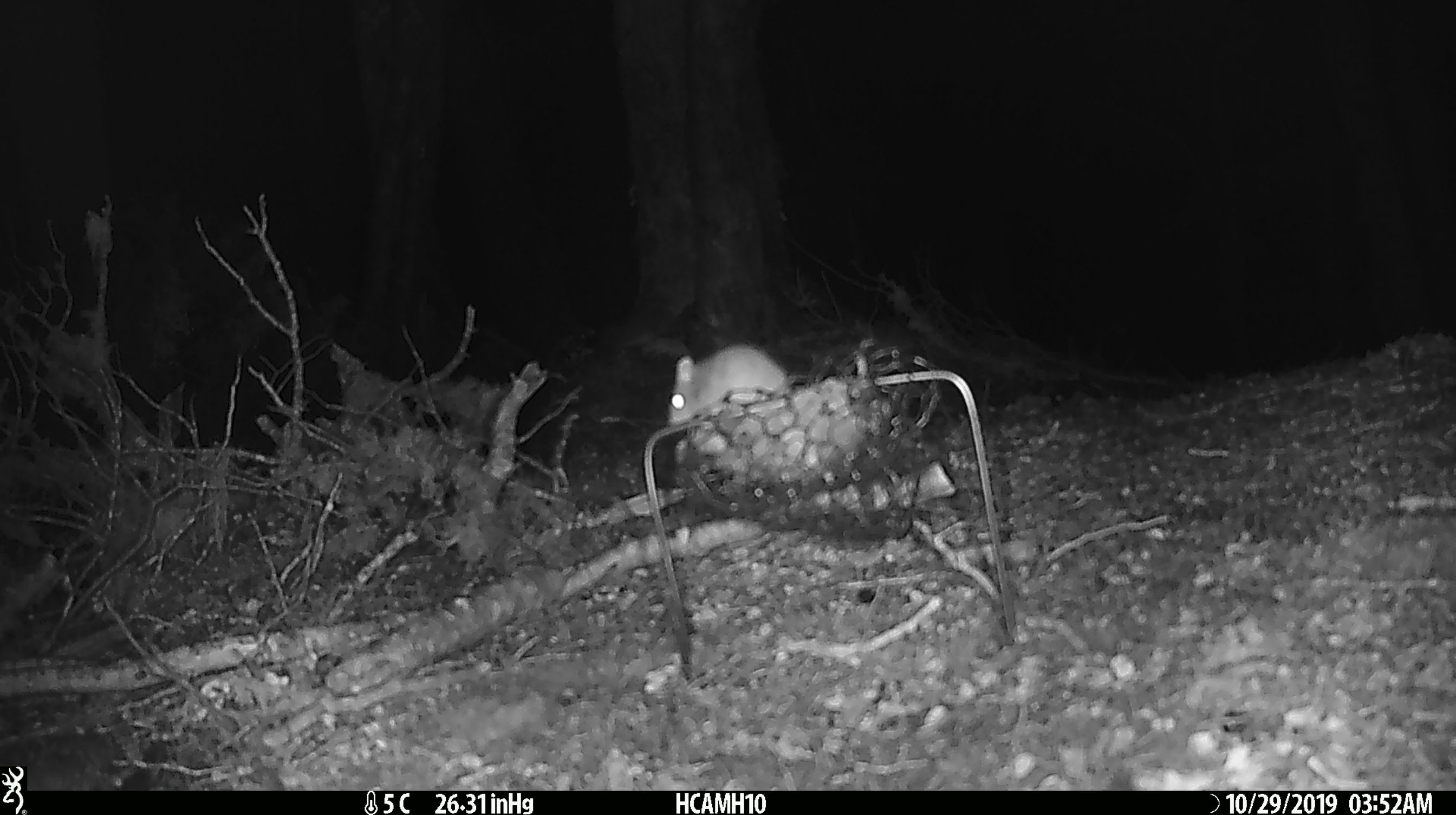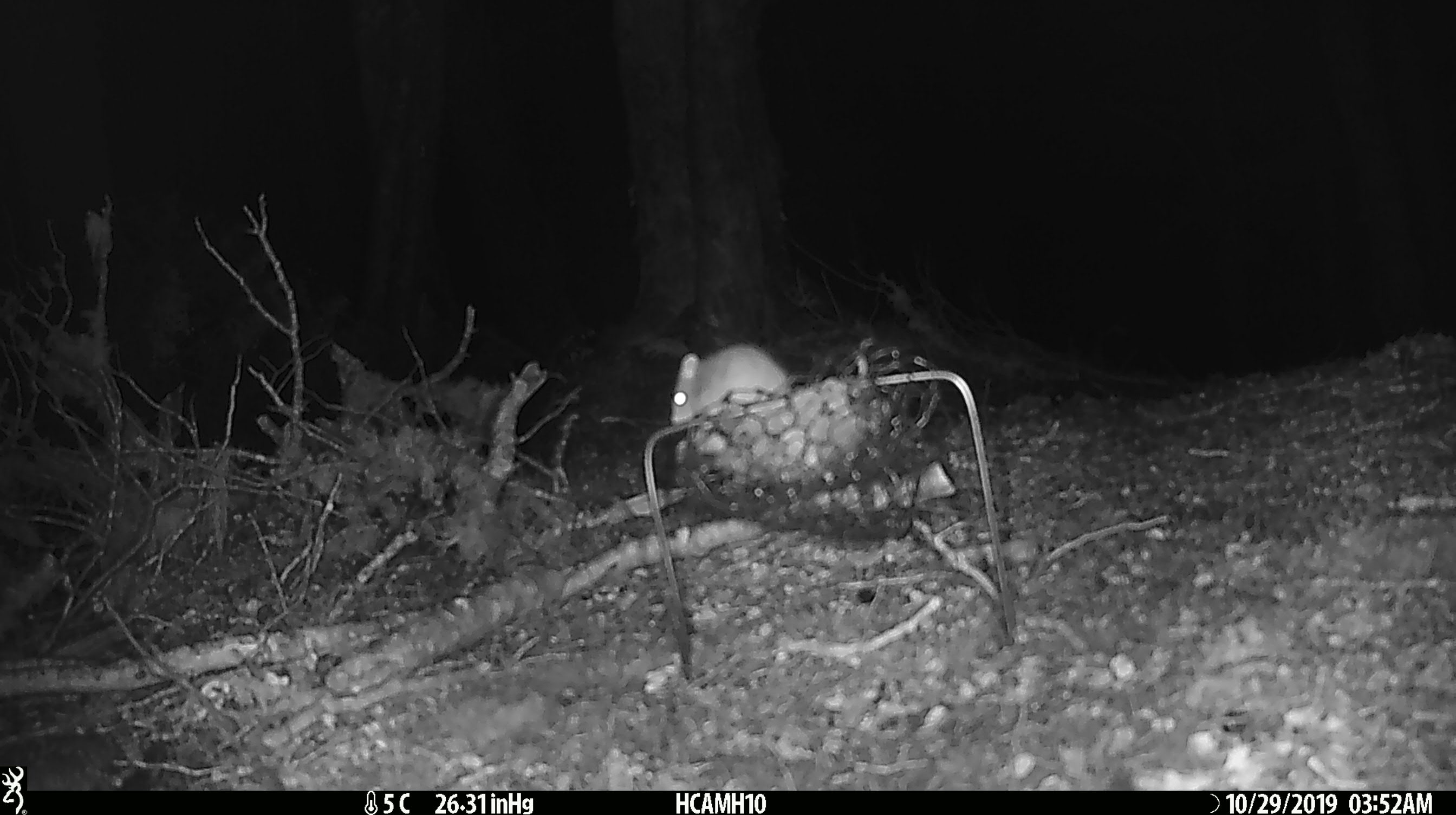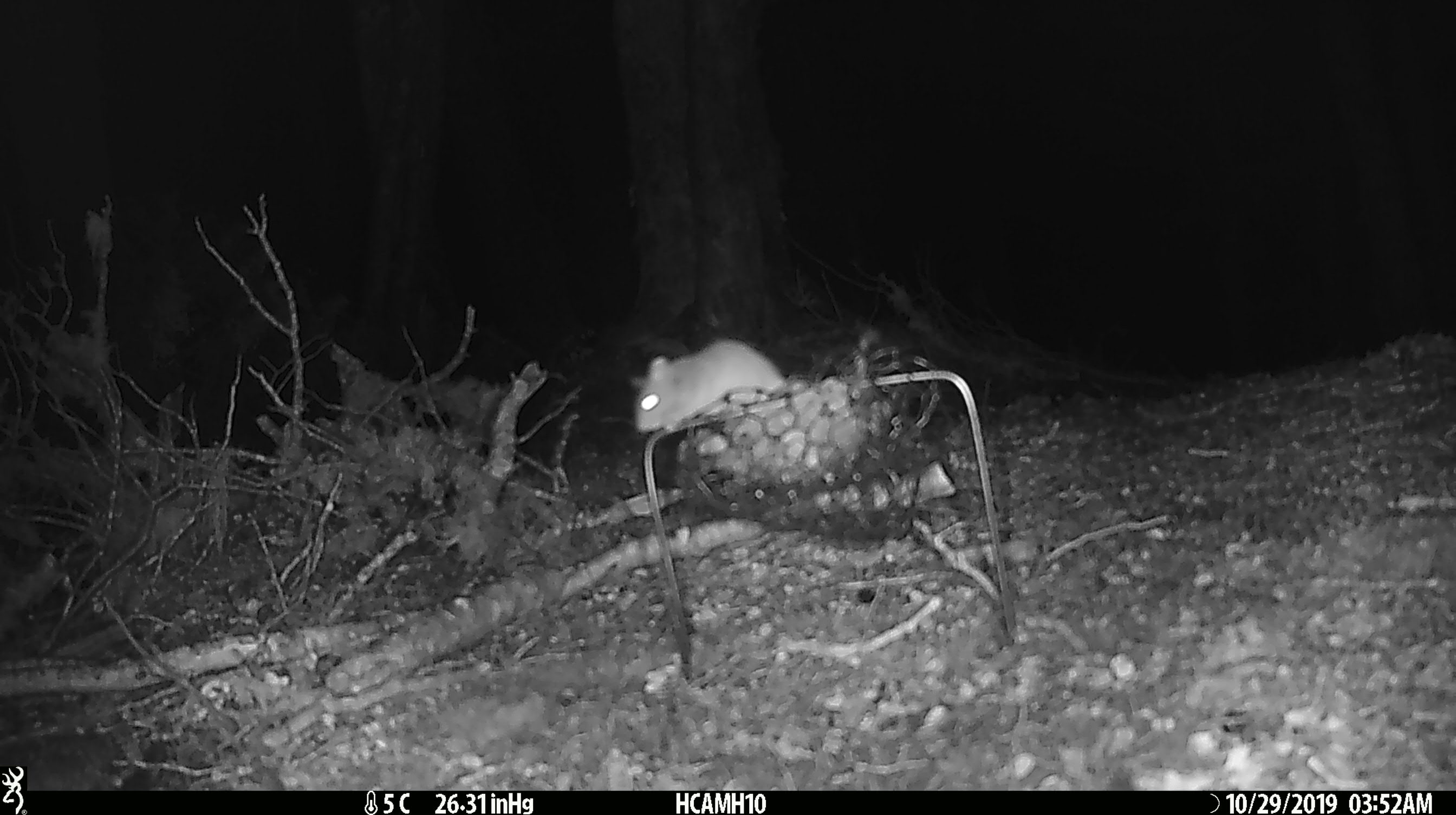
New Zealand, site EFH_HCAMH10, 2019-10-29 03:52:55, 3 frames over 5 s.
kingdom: Animalia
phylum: Chordata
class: Mammalia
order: Rodentia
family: Muridae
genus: Mus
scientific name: Mus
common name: mouse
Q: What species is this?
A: Mouse (Mus).